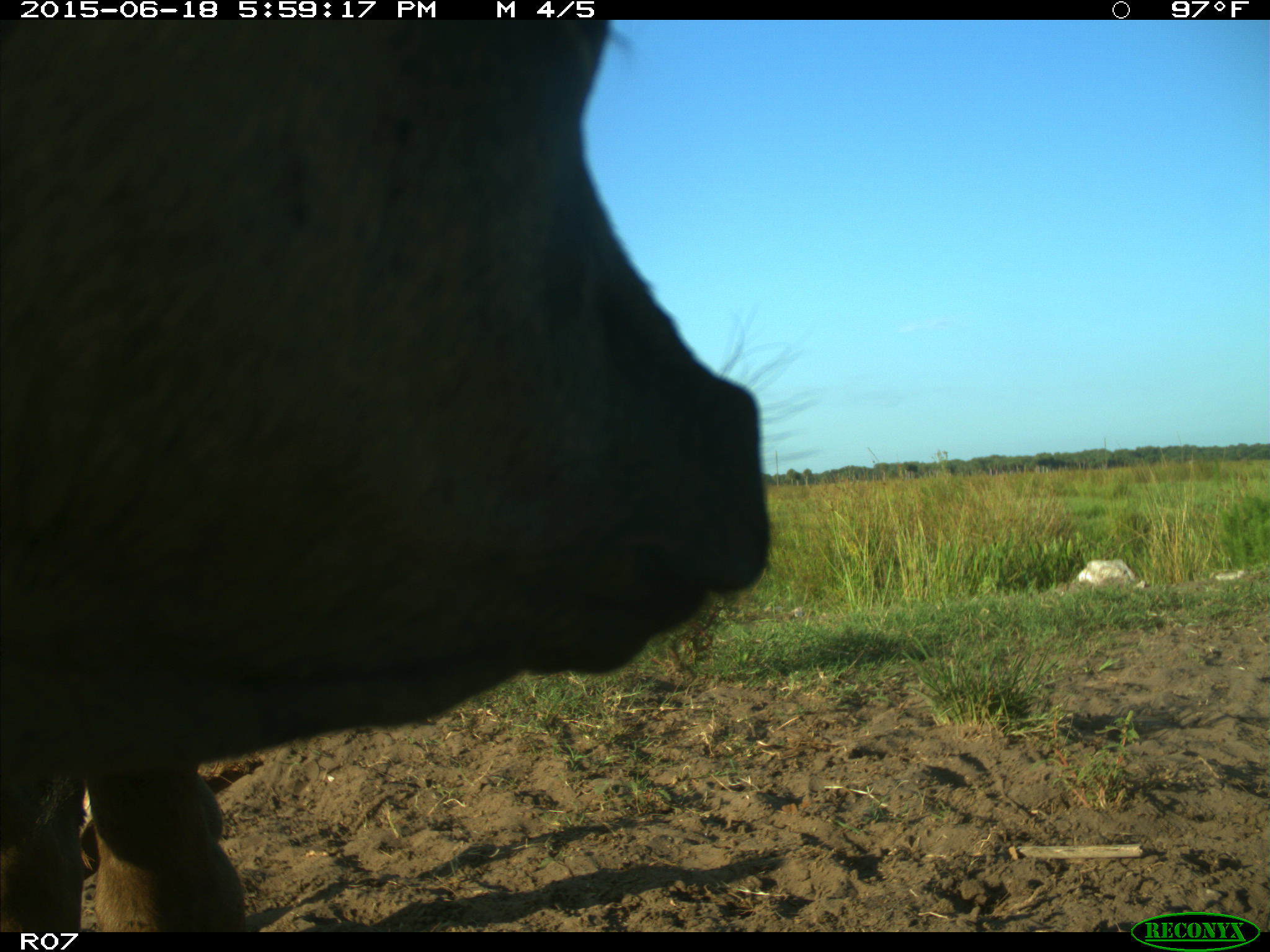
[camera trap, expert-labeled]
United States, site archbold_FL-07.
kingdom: Animalia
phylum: Chordata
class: Mammalia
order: Artiodactyla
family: Bovidae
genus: Bos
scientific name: Bos taurus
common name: domestic cow